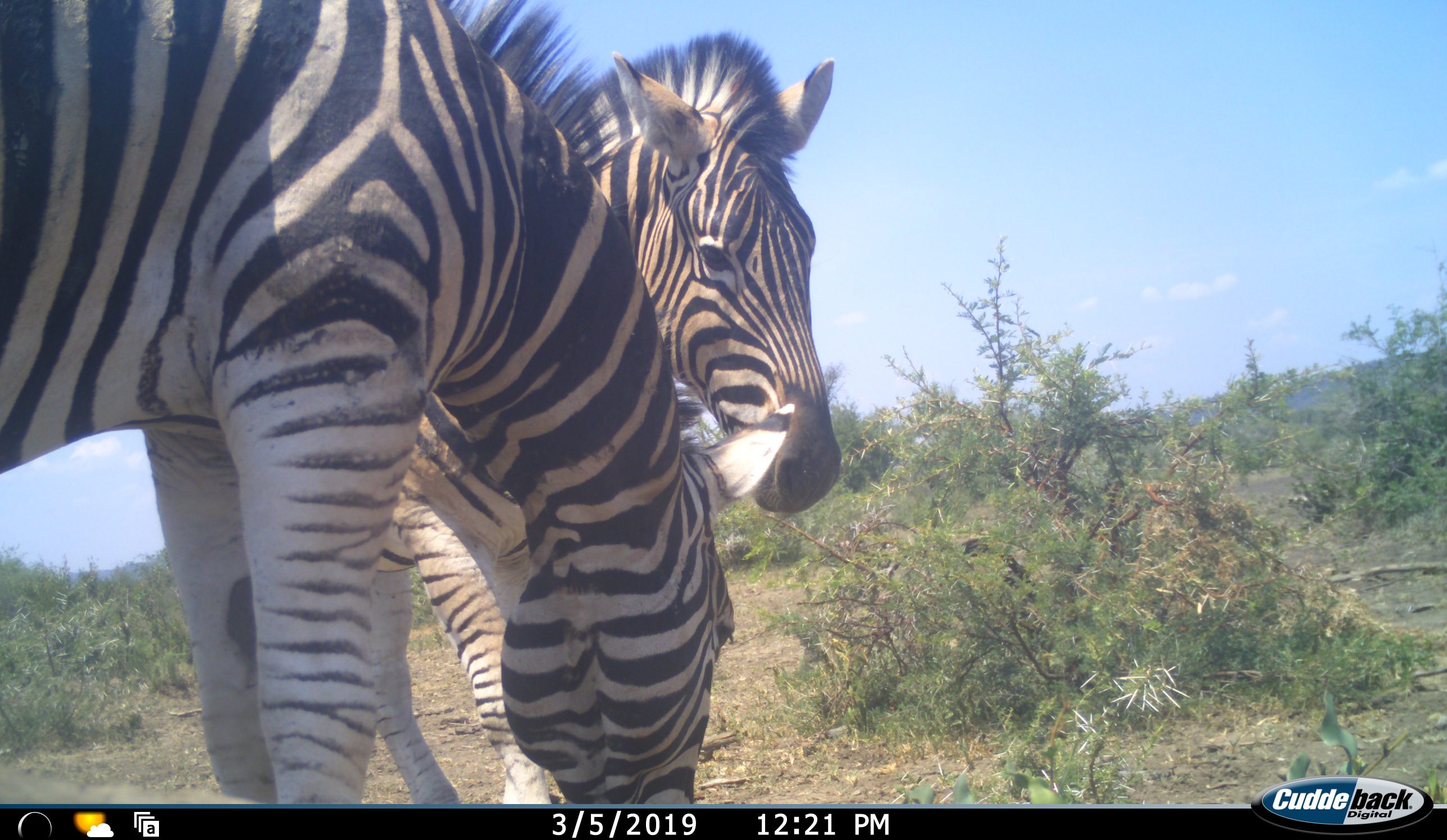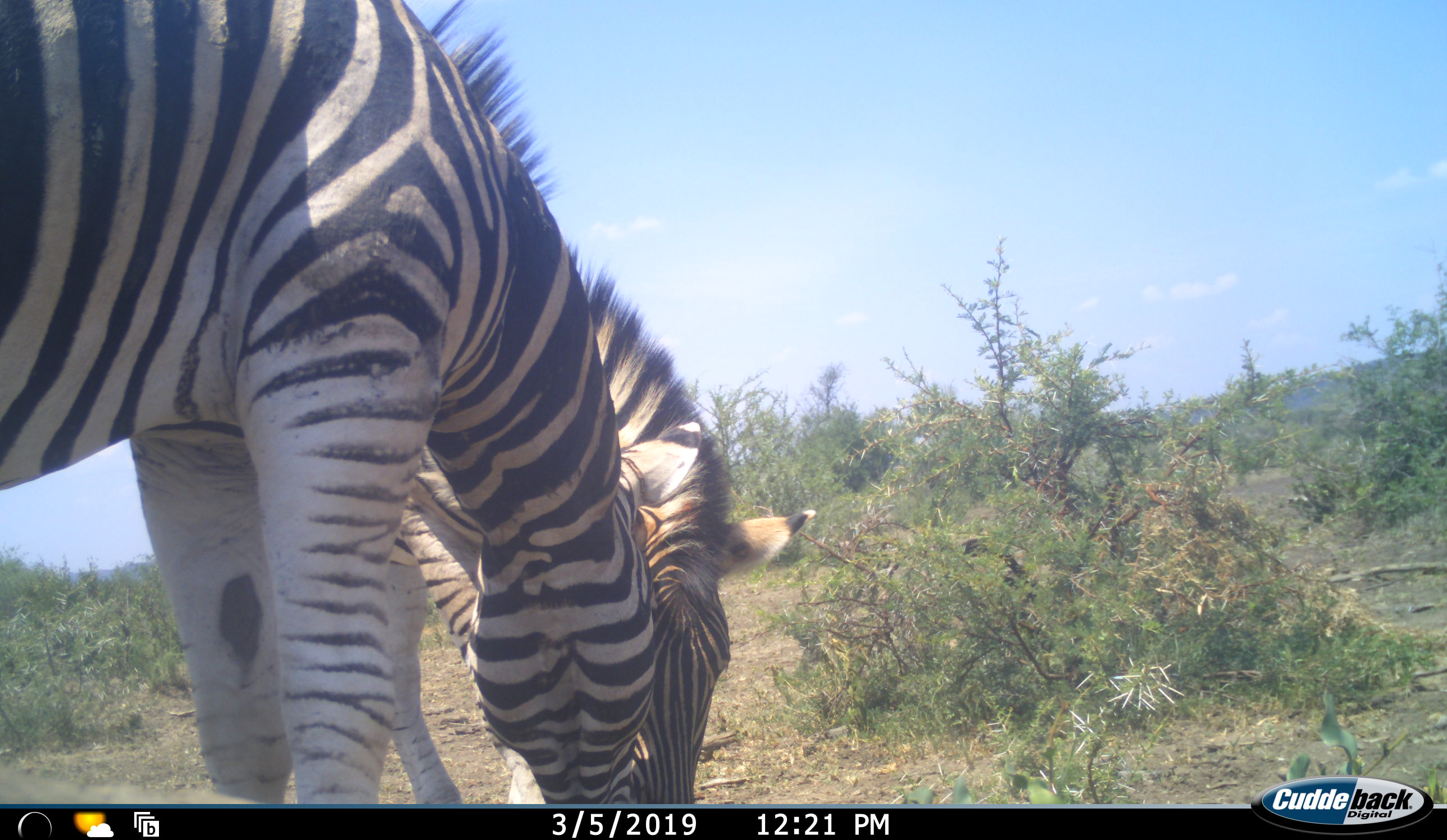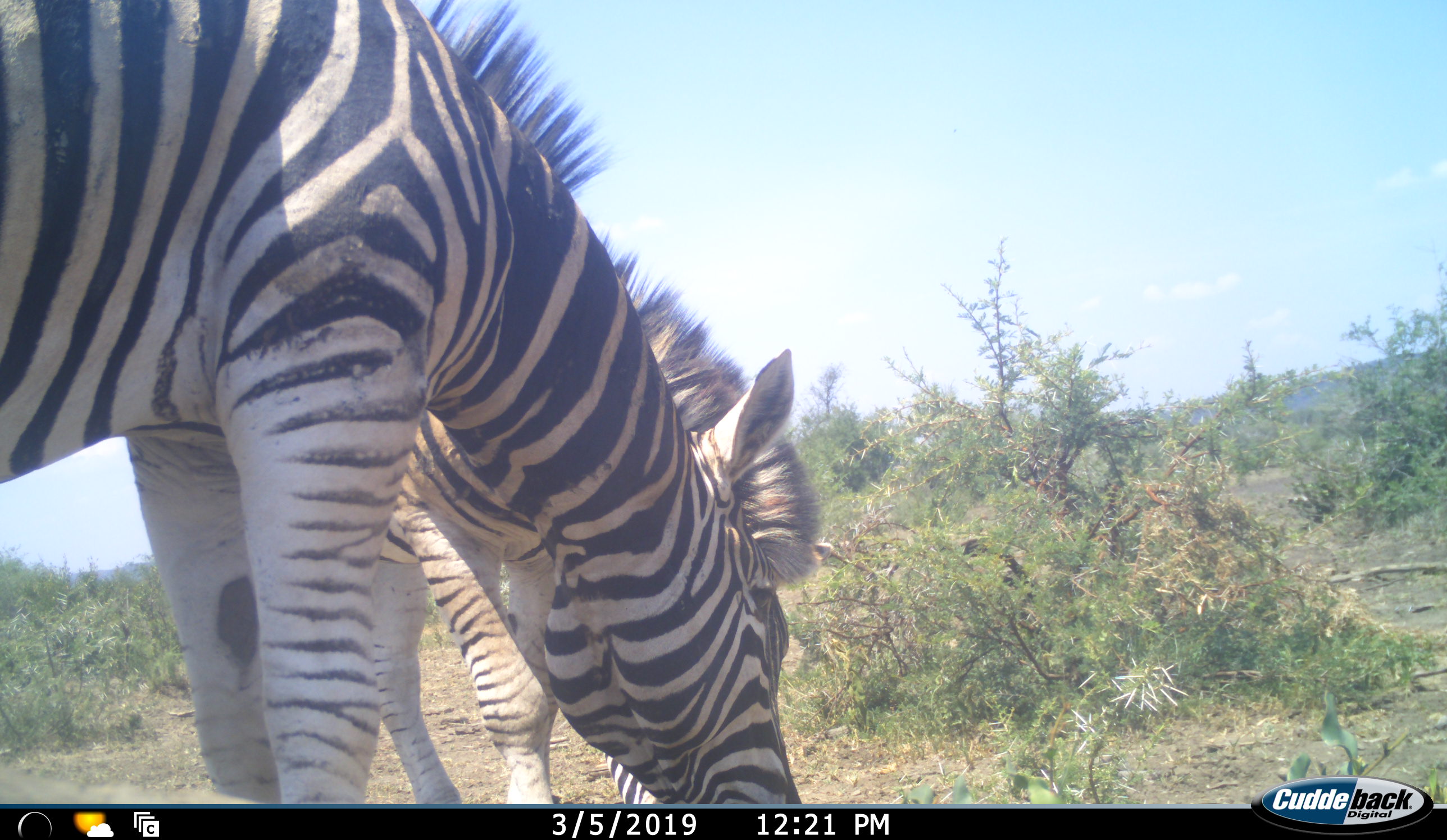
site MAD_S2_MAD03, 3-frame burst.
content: unidentified animal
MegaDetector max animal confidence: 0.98